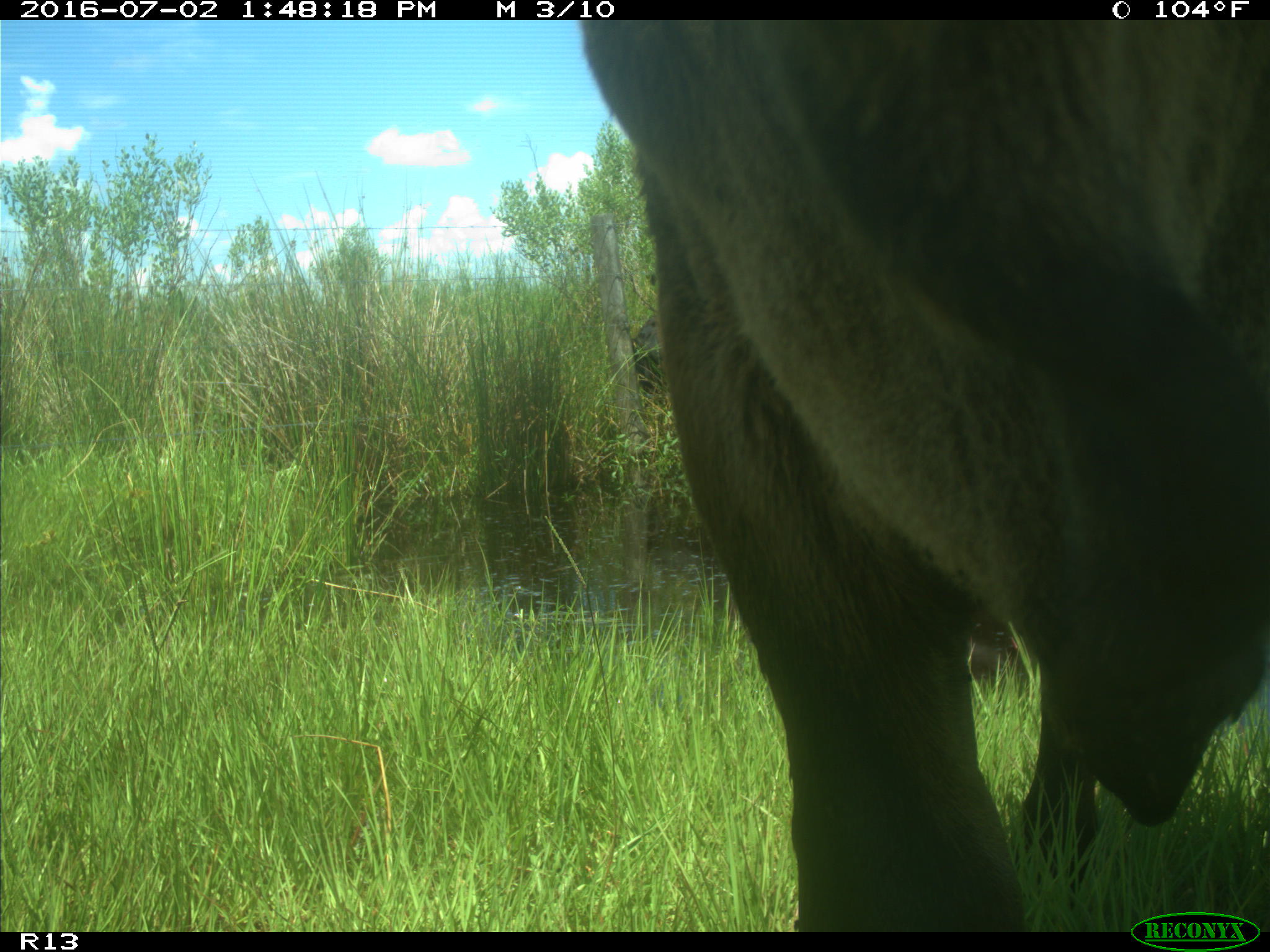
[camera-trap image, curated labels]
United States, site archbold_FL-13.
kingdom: Animalia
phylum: Chordata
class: Mammalia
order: Artiodactyla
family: Bovidae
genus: Bos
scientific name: Bos taurus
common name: domestic cow